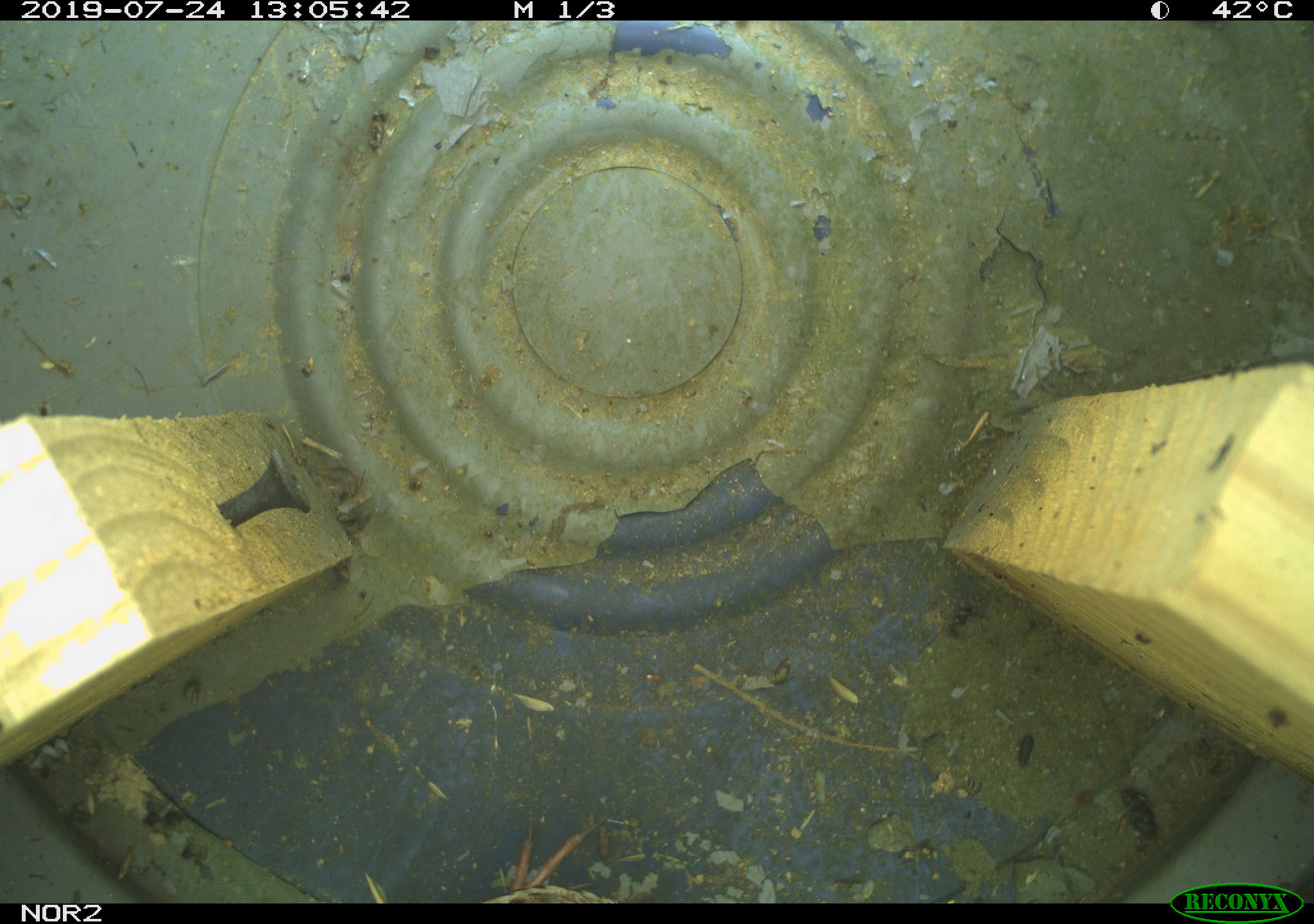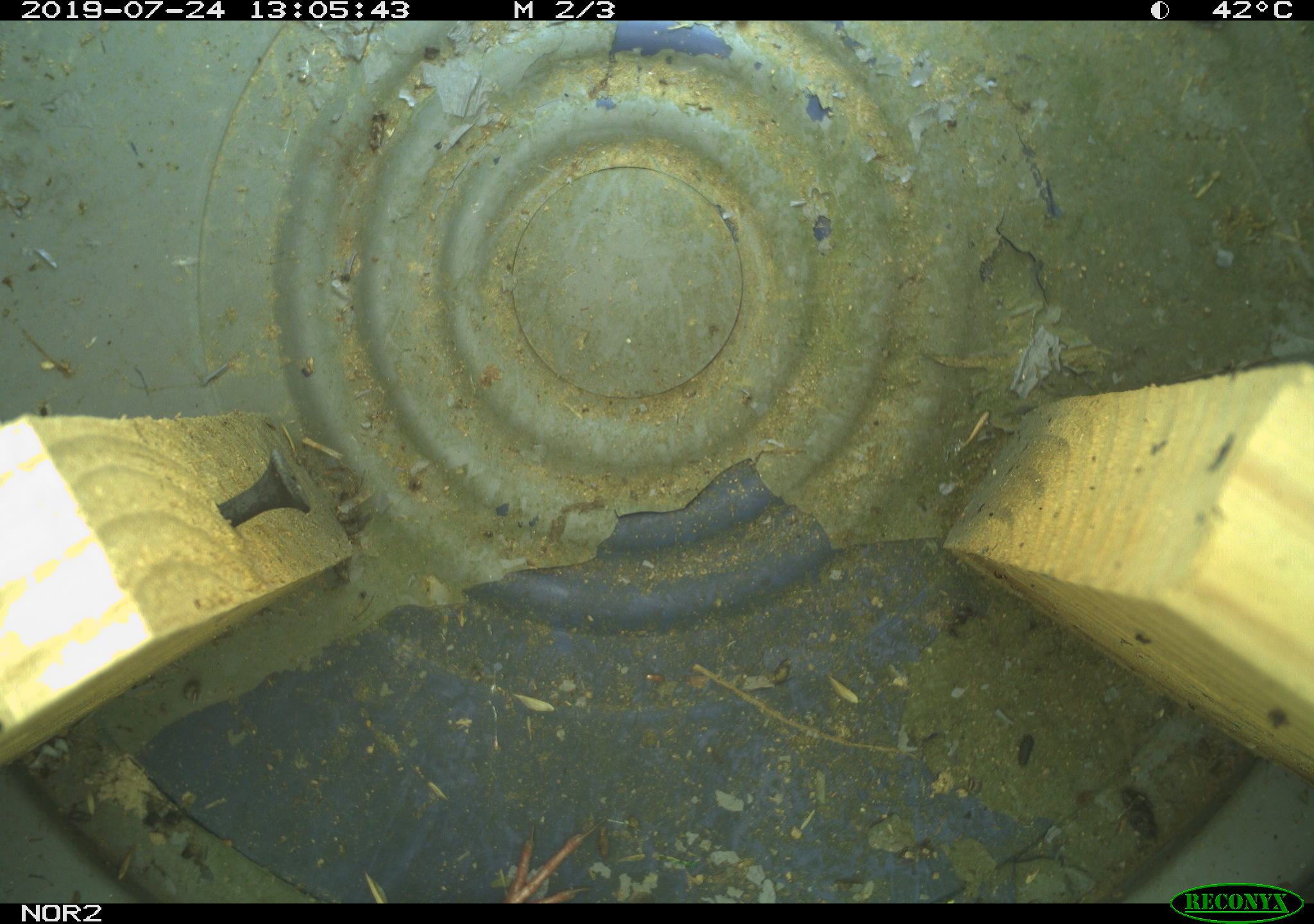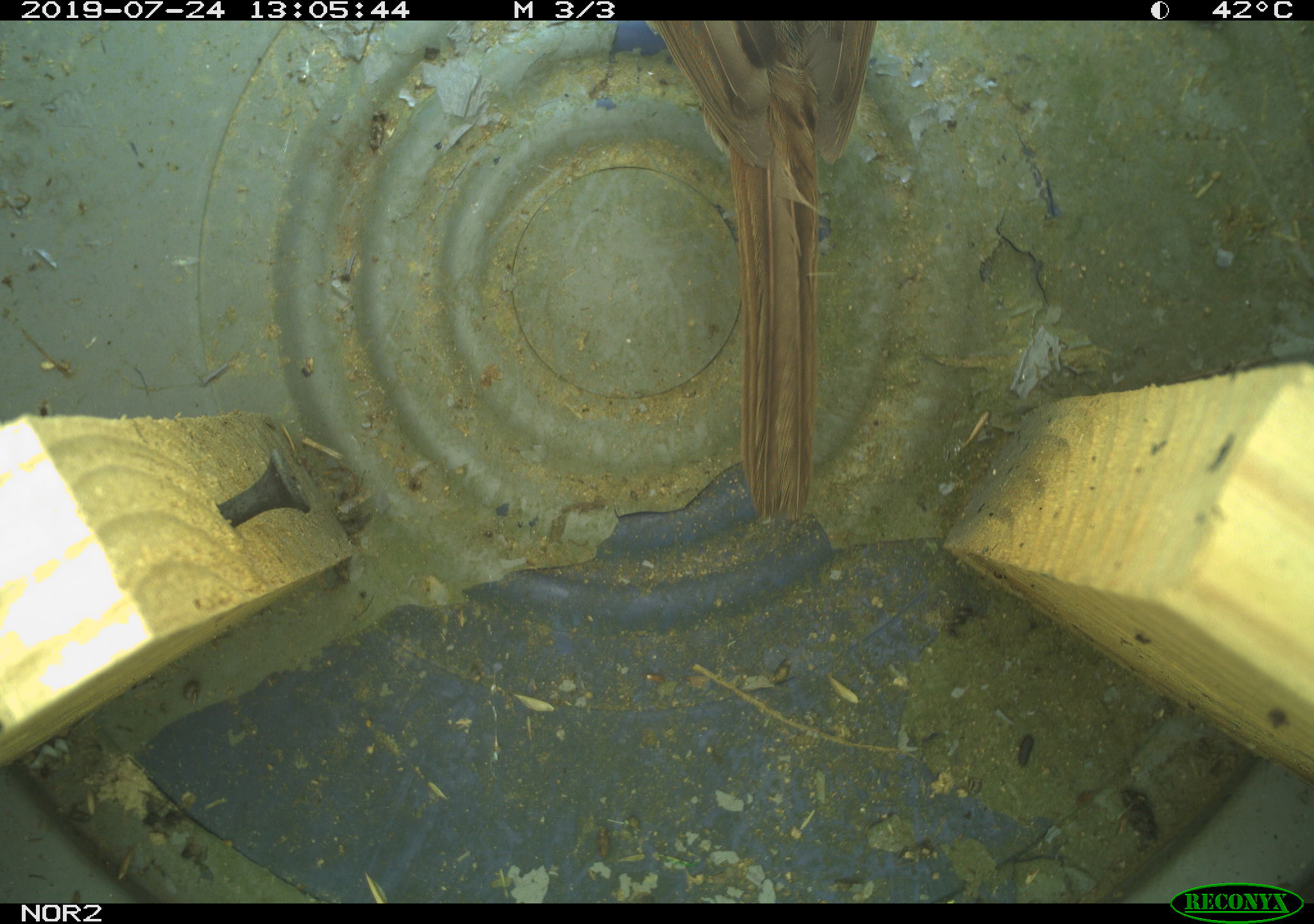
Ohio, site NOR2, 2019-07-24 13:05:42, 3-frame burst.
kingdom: Animalia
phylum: Chordata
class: Aves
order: Passeriformes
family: Passerellidae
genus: Melospiza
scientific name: Melospiza melodia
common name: song sparrow